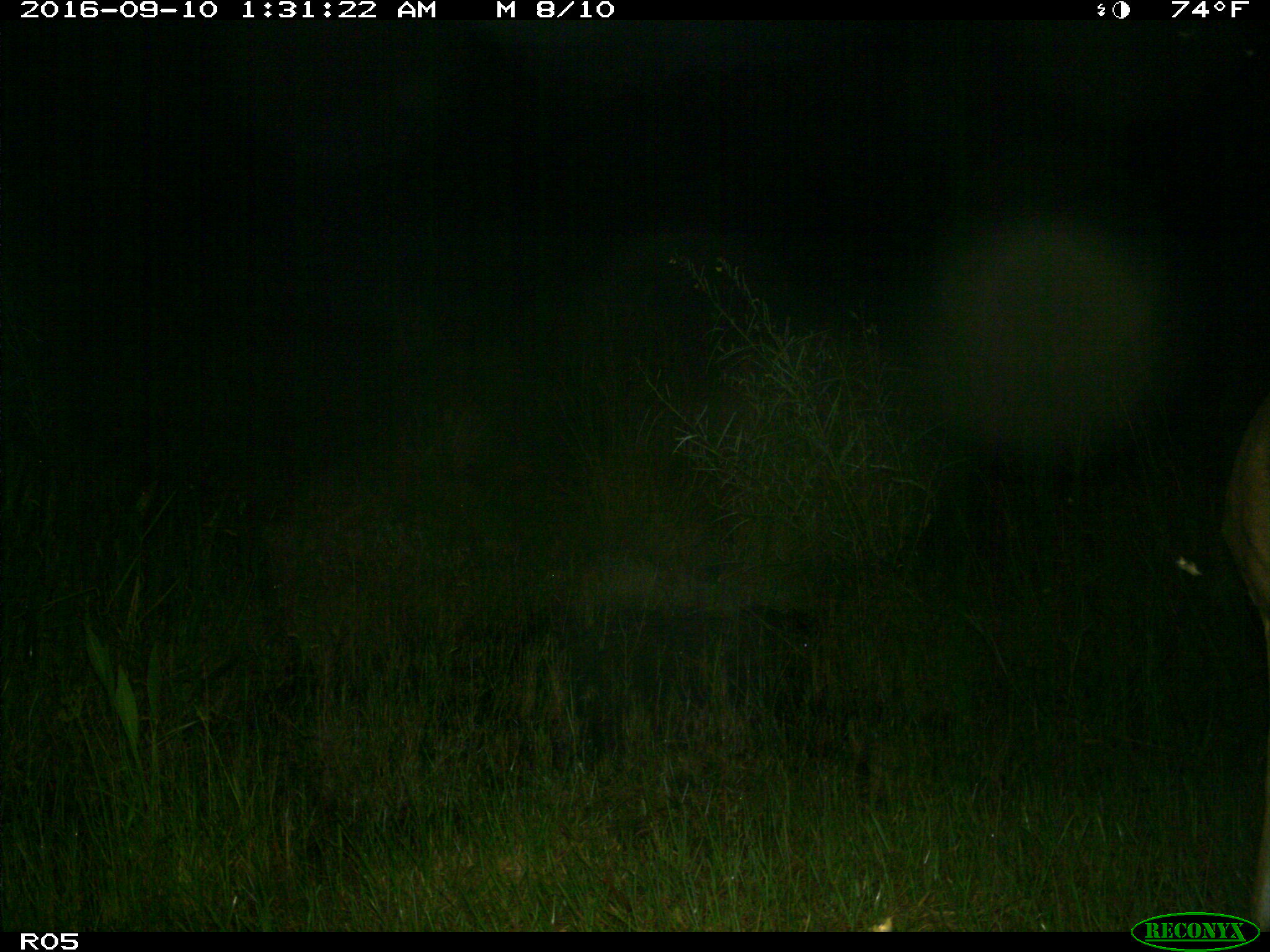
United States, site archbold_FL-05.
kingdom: Animalia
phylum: Chordata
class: Mammalia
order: Artiodactyla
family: Cervidae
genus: Odocoileus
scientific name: Odocoileus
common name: deer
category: unidentified deer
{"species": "unidentified deer (deer) (Odocoileus)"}